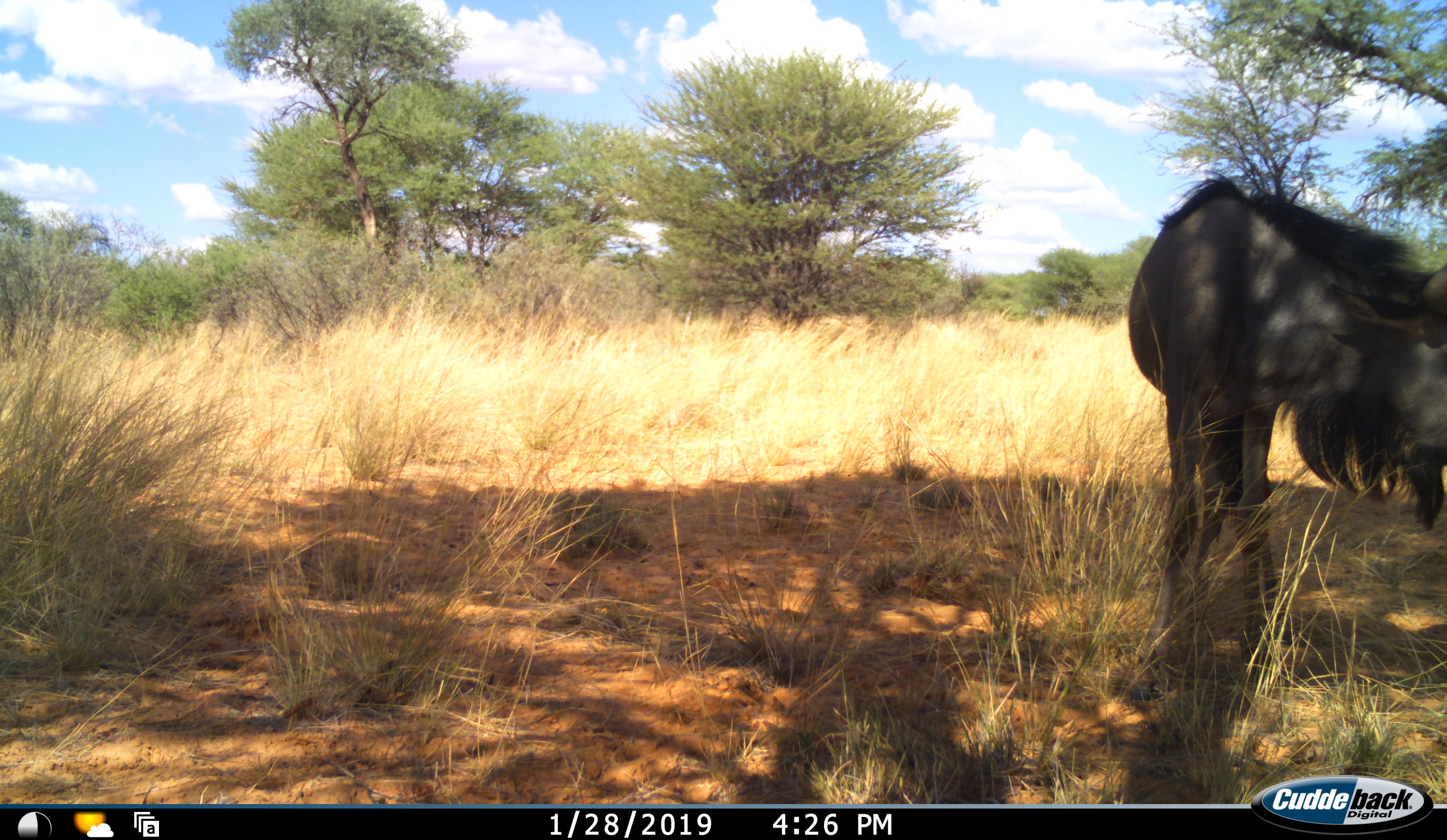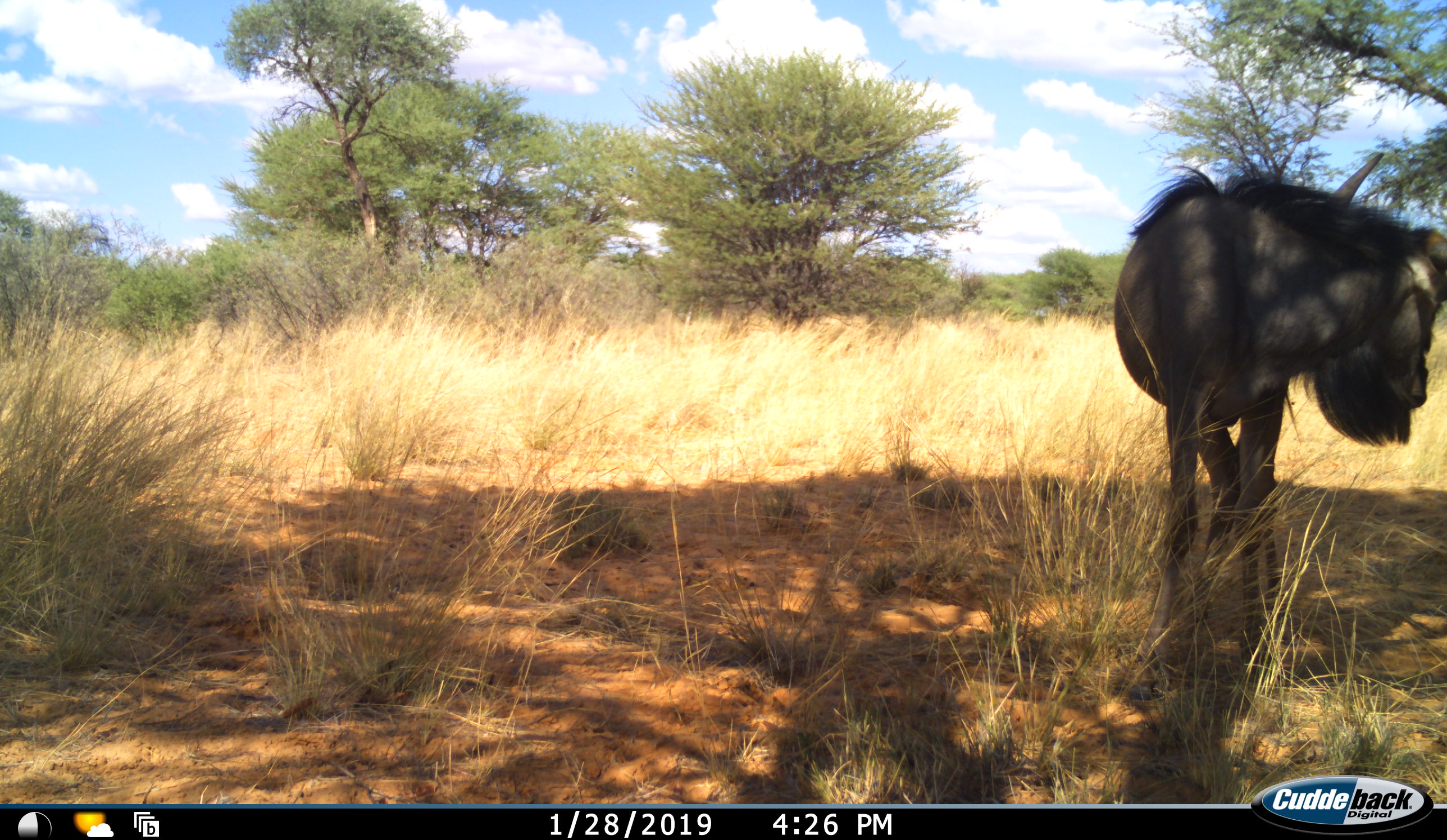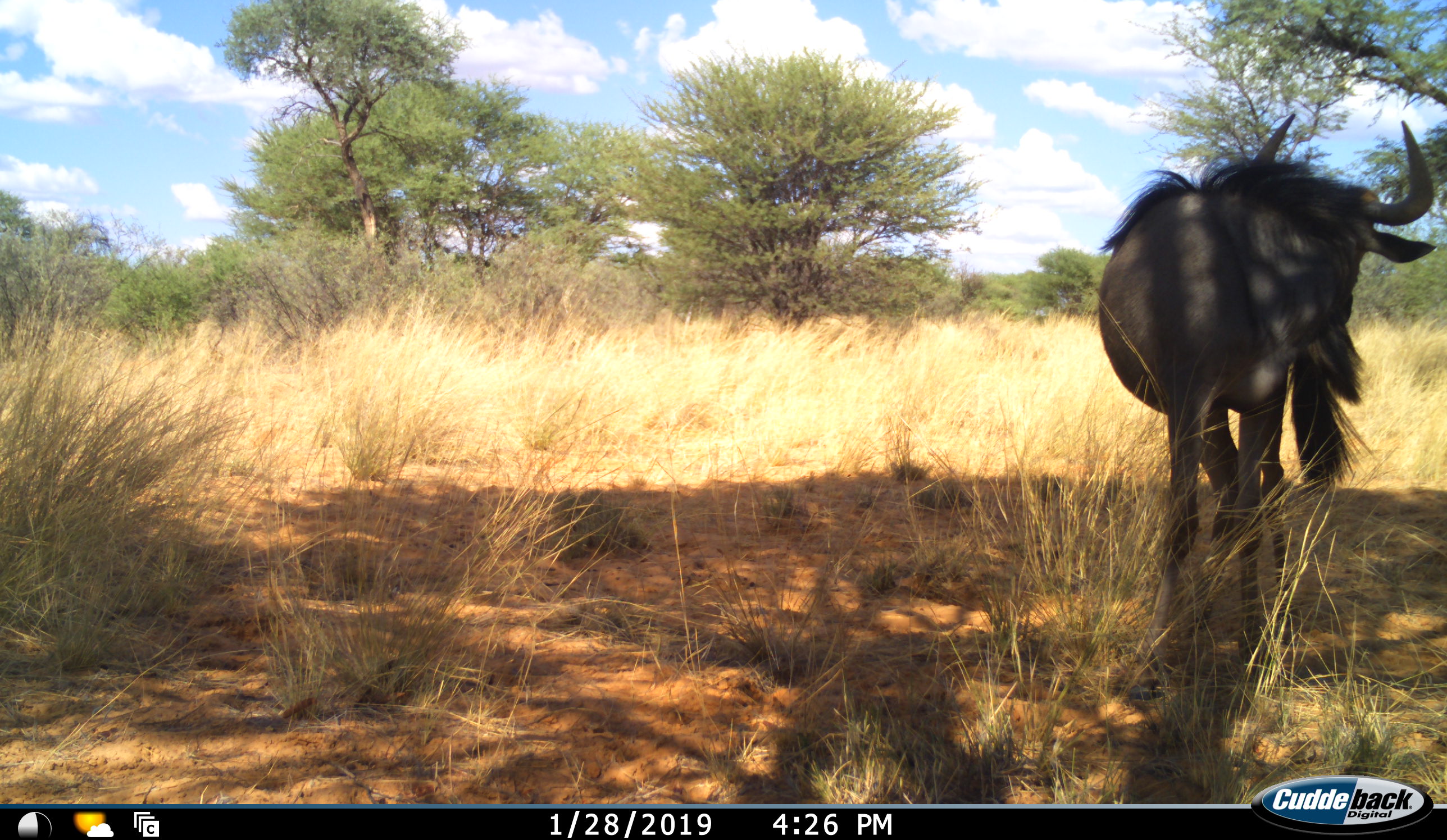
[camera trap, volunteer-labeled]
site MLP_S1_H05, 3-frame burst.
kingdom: Animalia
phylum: Chordata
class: Mammalia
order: Artiodactyla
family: Bovidae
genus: Connochaetes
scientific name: Connochaetes taurinus taurinus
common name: blue wildebeest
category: wildebeestblue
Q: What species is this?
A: Wildebeestblue (blue wildebeest) (Connochaetes taurinus taurinus).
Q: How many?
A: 1.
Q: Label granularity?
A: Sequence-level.